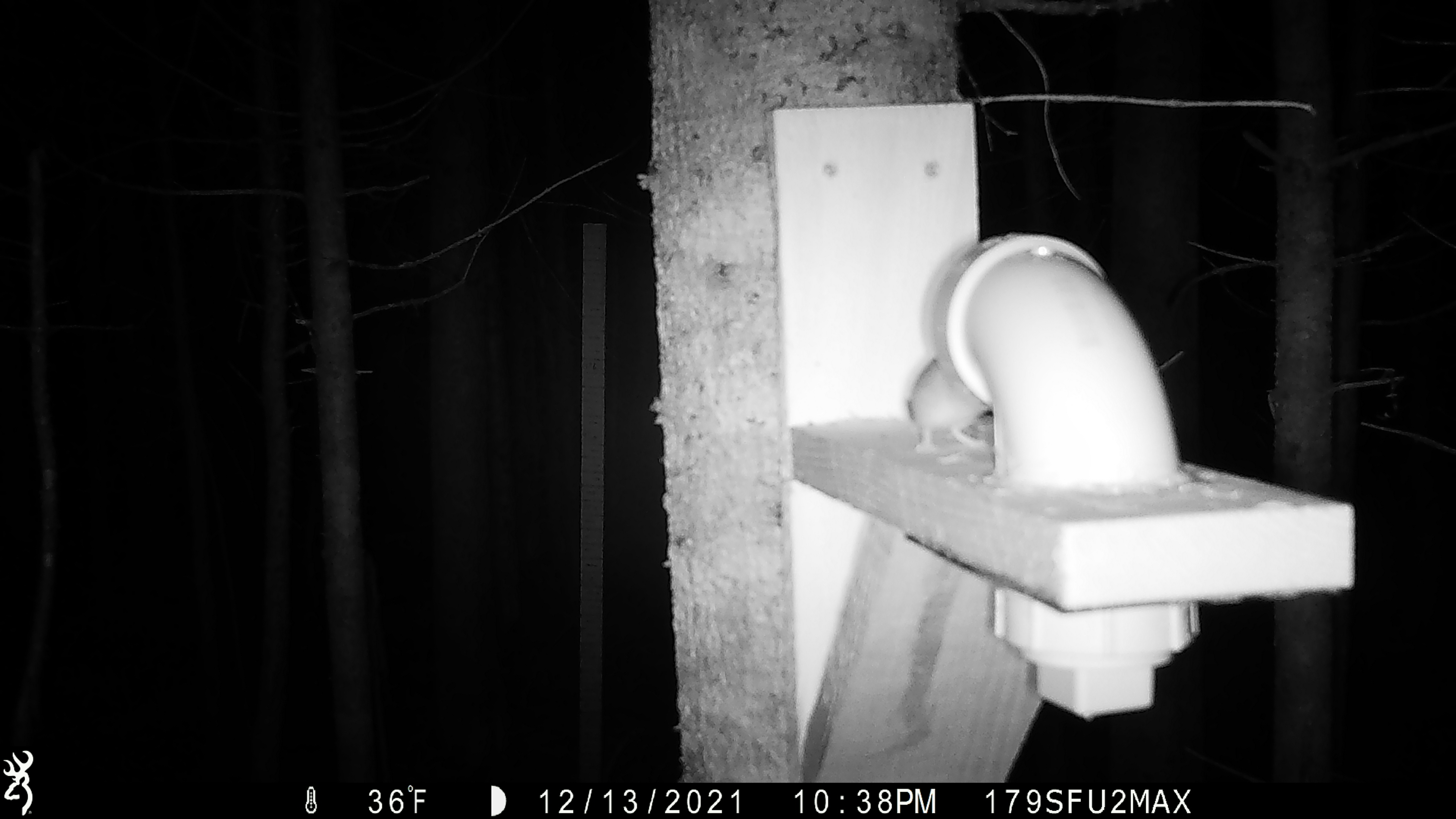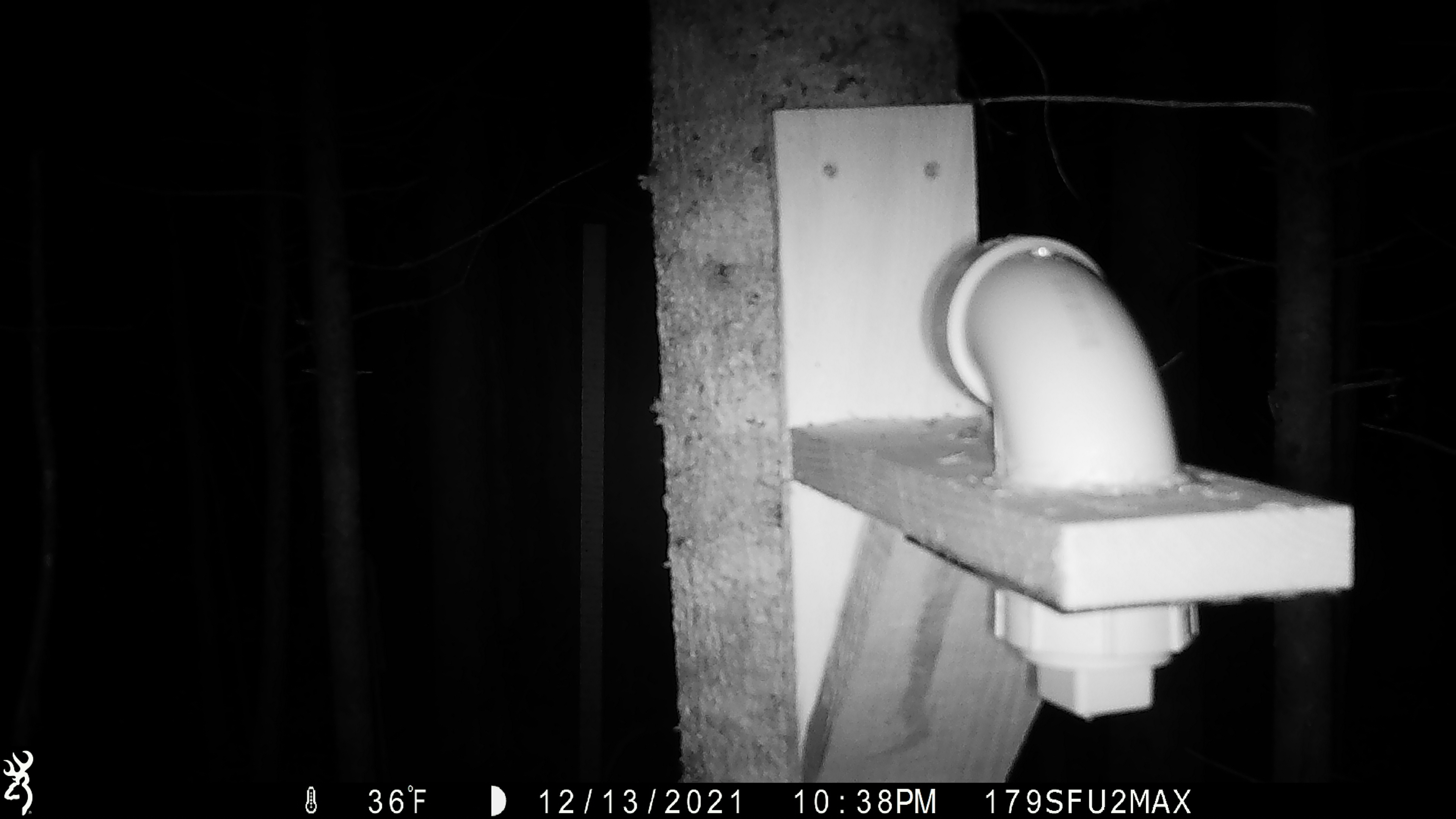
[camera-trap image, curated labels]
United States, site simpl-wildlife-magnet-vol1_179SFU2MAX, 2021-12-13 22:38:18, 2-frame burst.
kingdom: Animalia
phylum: Chordata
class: Mammalia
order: Rodentia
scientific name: Rodentia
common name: mouse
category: mouse sp.